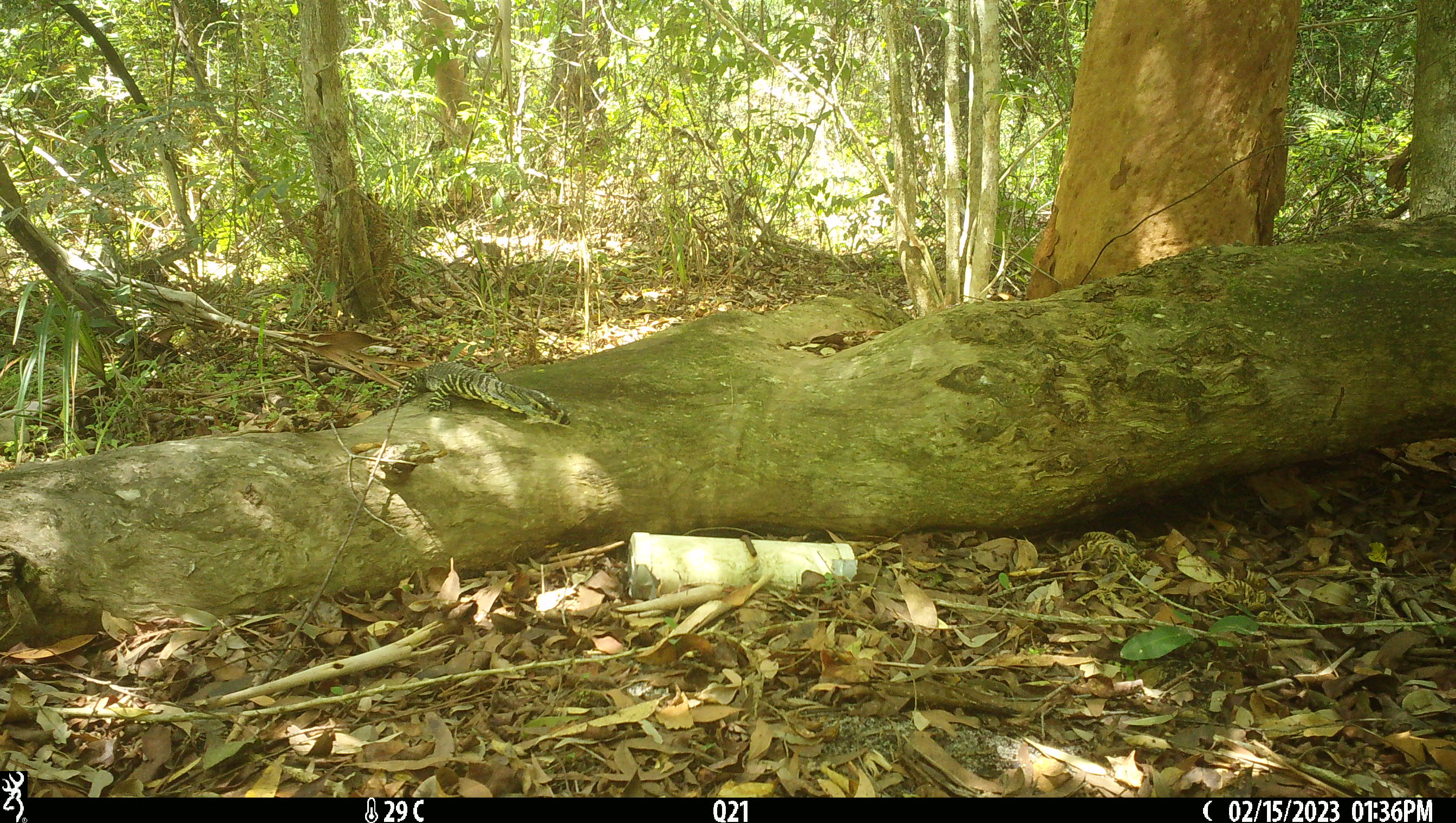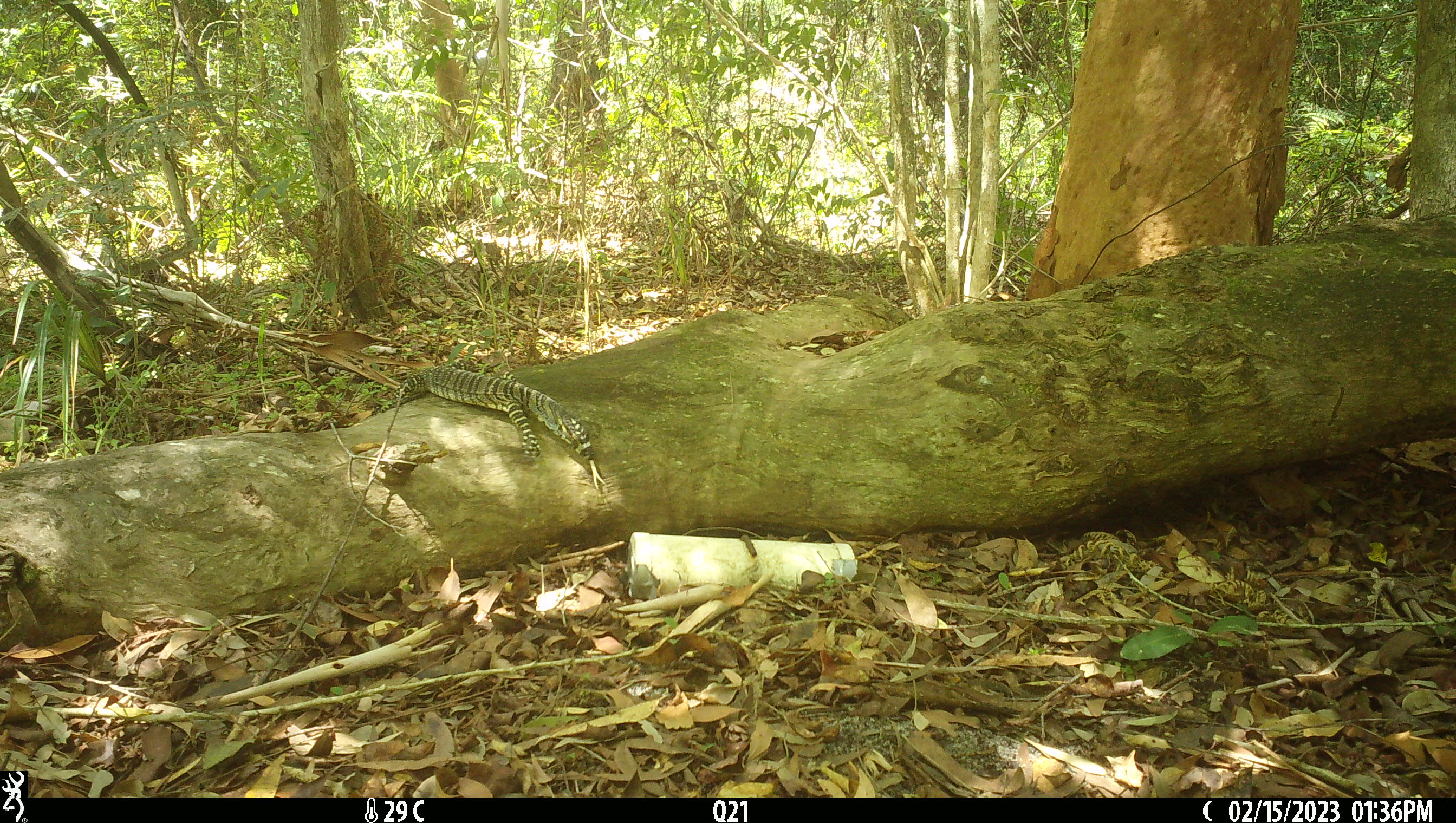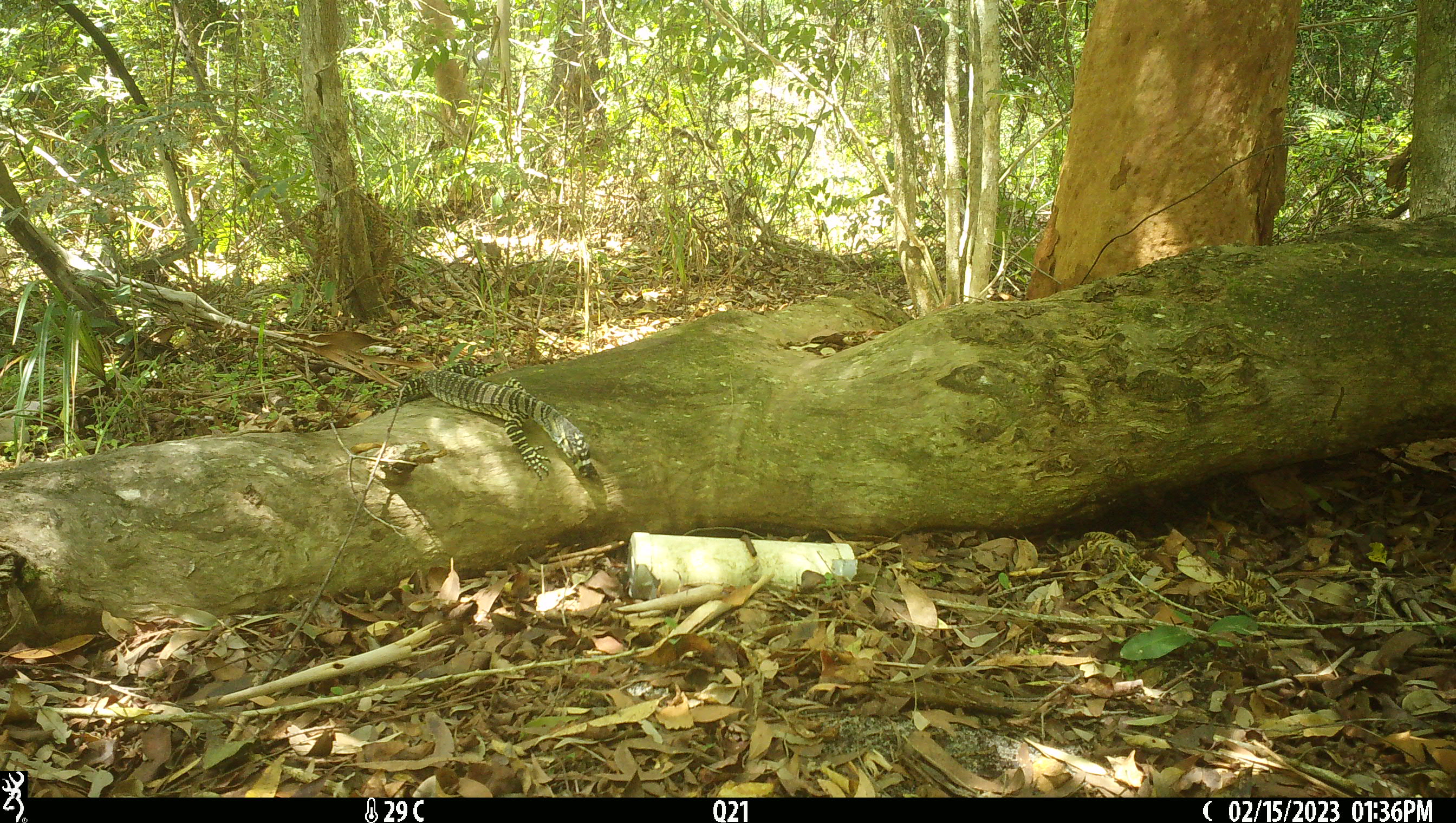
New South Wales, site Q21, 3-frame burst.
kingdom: Animalia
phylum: Chordata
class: Reptilia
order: Squamata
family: Varanidae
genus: Varanus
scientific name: Varanus varius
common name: lace monitor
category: goanna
Goanna (lace monitor) (Varanus varius).